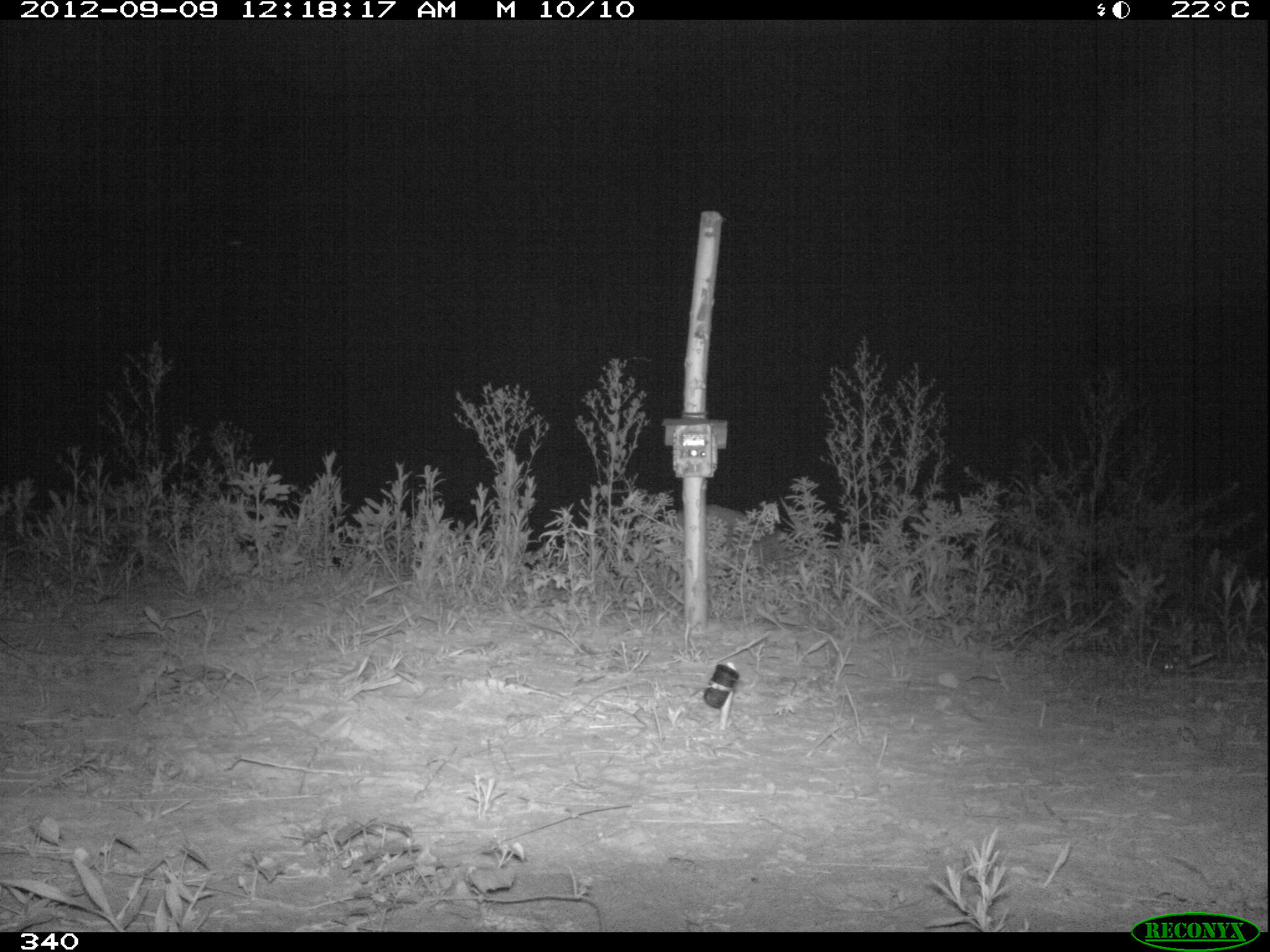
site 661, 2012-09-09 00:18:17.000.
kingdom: Animalia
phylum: Chordata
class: Mammalia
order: Artiodactyla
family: Cervidae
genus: Mazama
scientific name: Mazama americana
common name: red brocket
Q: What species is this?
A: Mazama americana (red brocket).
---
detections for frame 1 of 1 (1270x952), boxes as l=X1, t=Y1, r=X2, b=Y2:
mazama americana: l=664, t=503, r=793, b=582